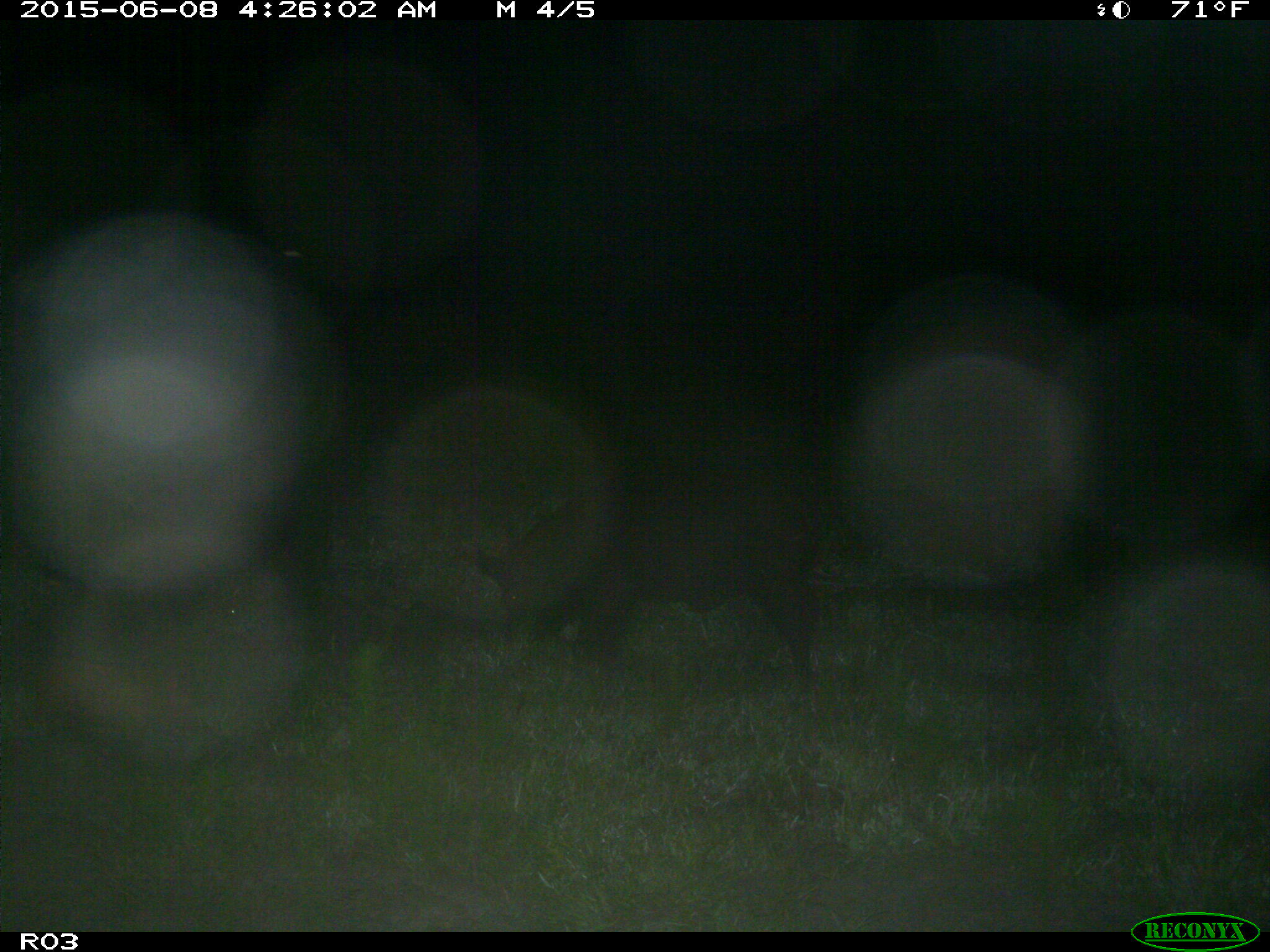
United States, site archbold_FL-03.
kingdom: Animalia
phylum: Chordata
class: Mammalia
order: Artiodactyla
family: Suidae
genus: Sus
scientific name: Sus scrofa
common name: wild boar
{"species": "Sus scrofa (wild boar)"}